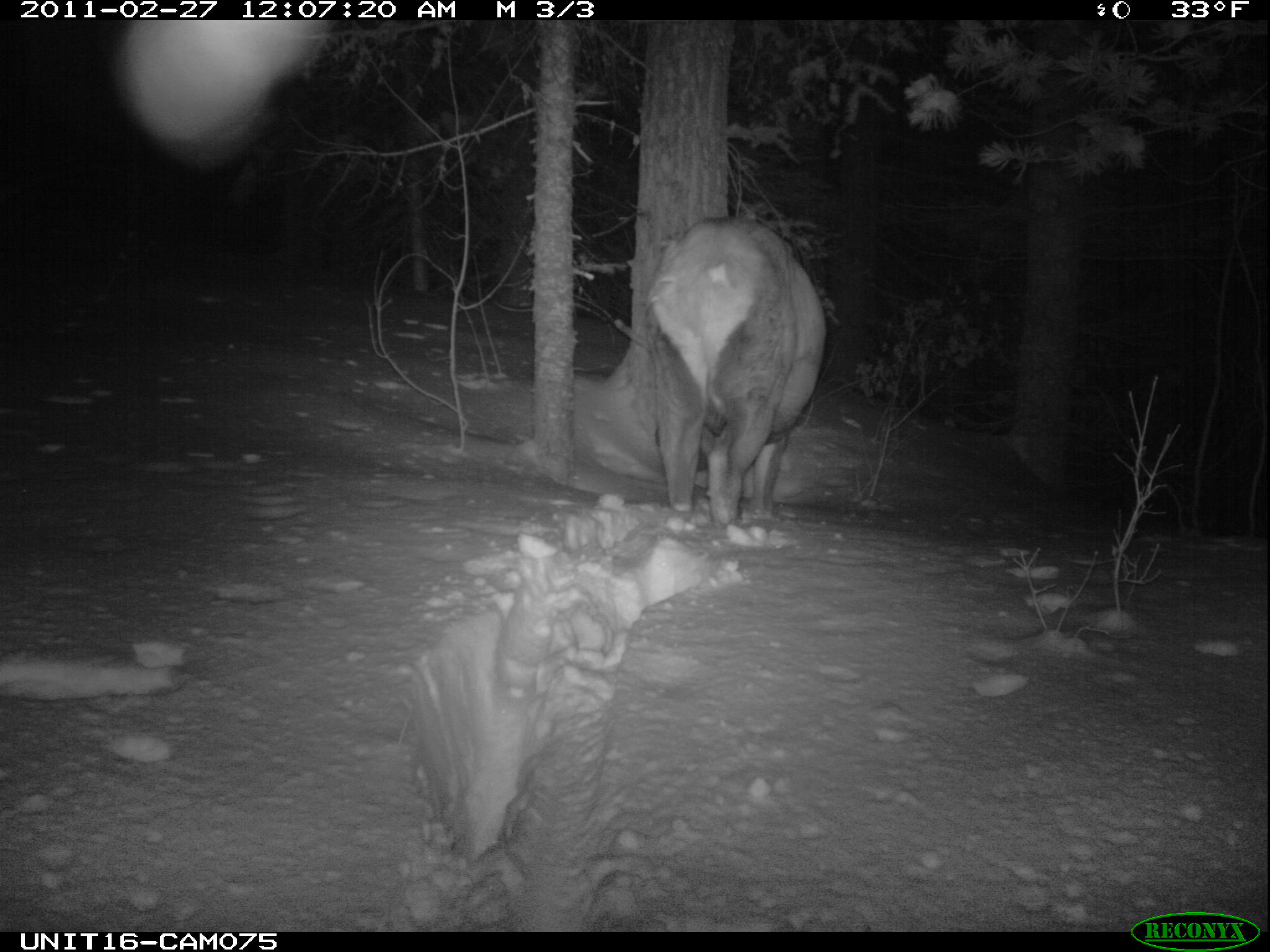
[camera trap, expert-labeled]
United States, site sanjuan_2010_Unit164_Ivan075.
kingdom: Animalia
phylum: Chordata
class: Mammalia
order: Artiodactyla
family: Cervidae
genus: Cervus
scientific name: Cervus elaphus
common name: red deer